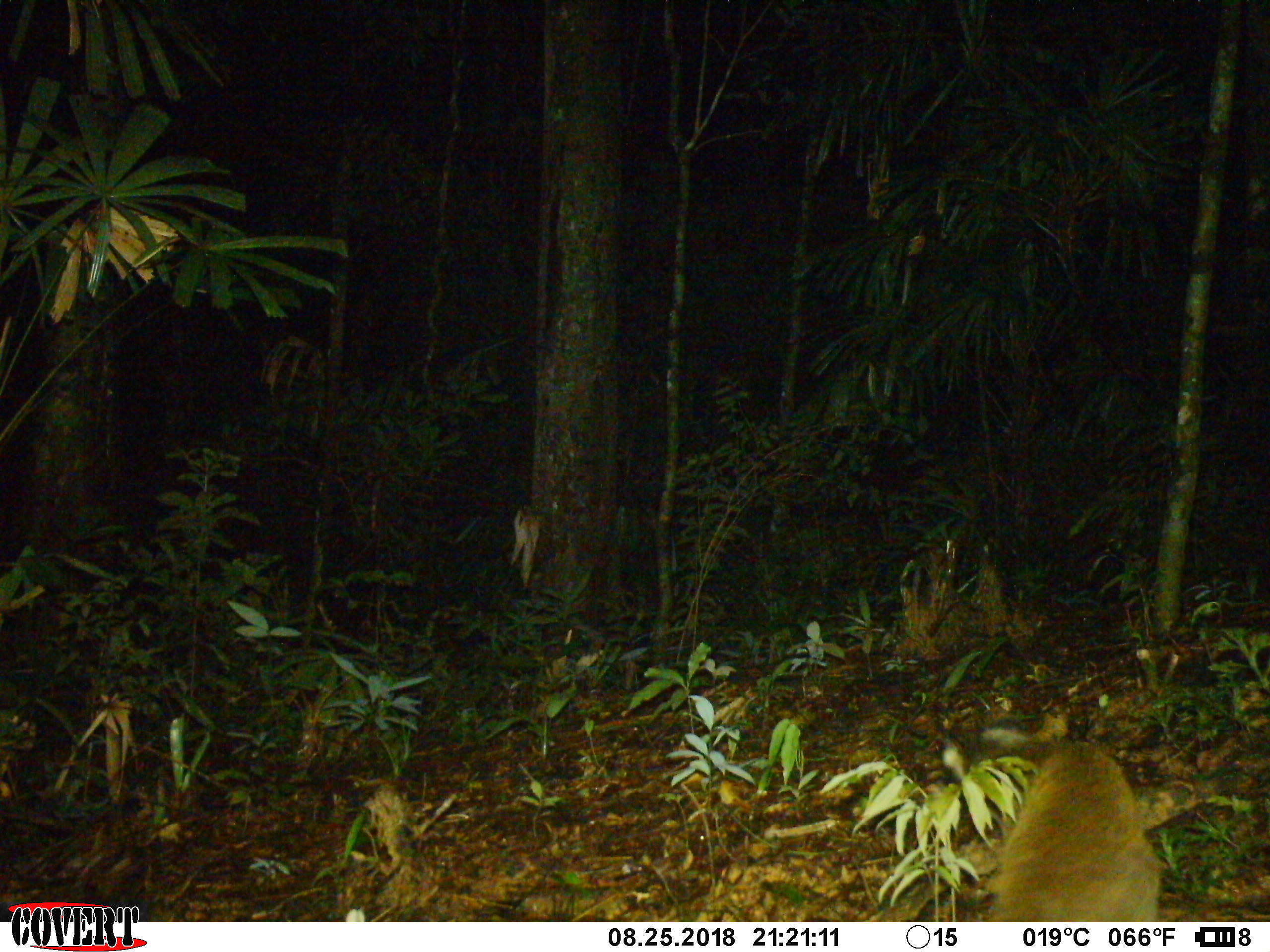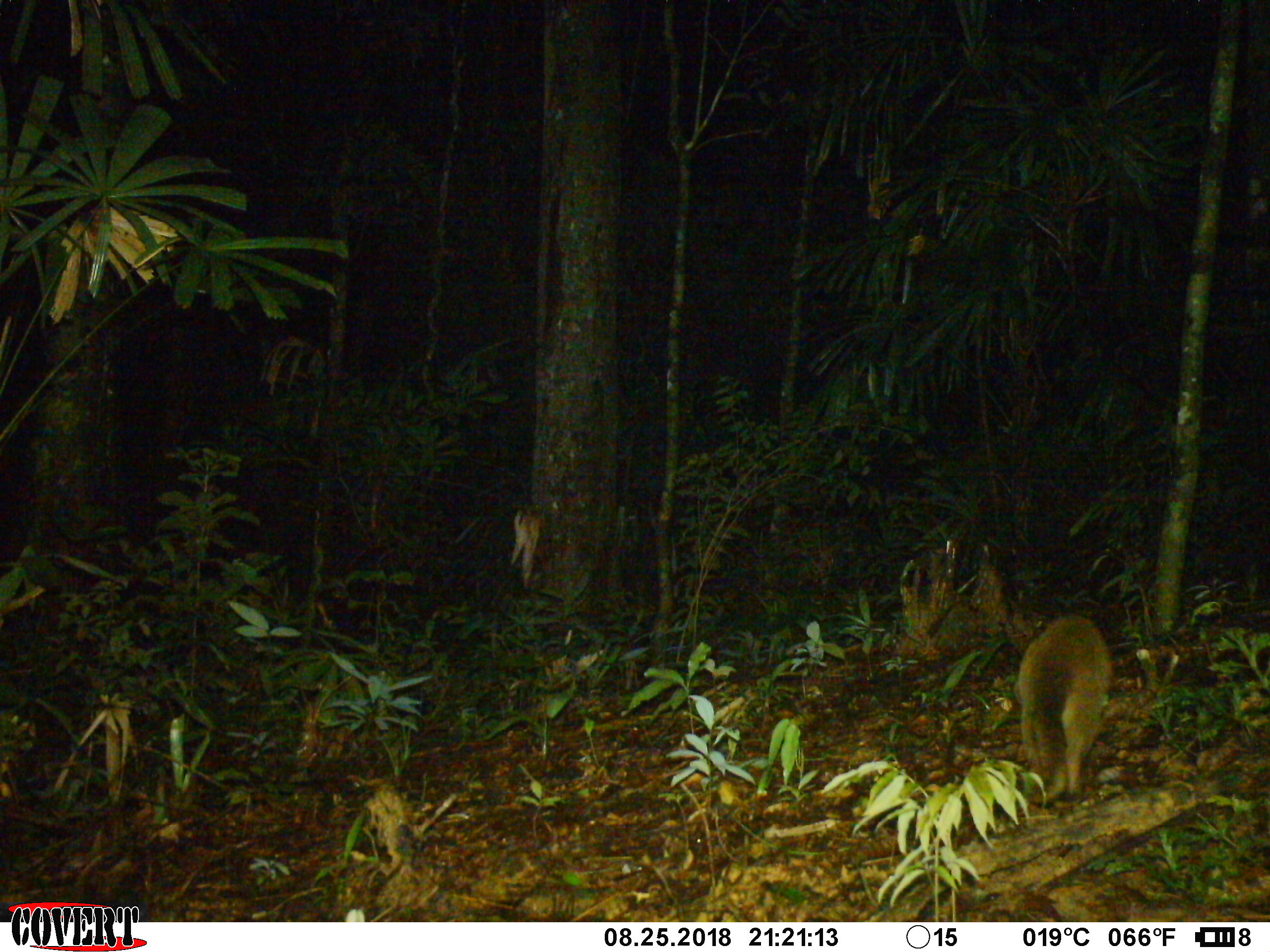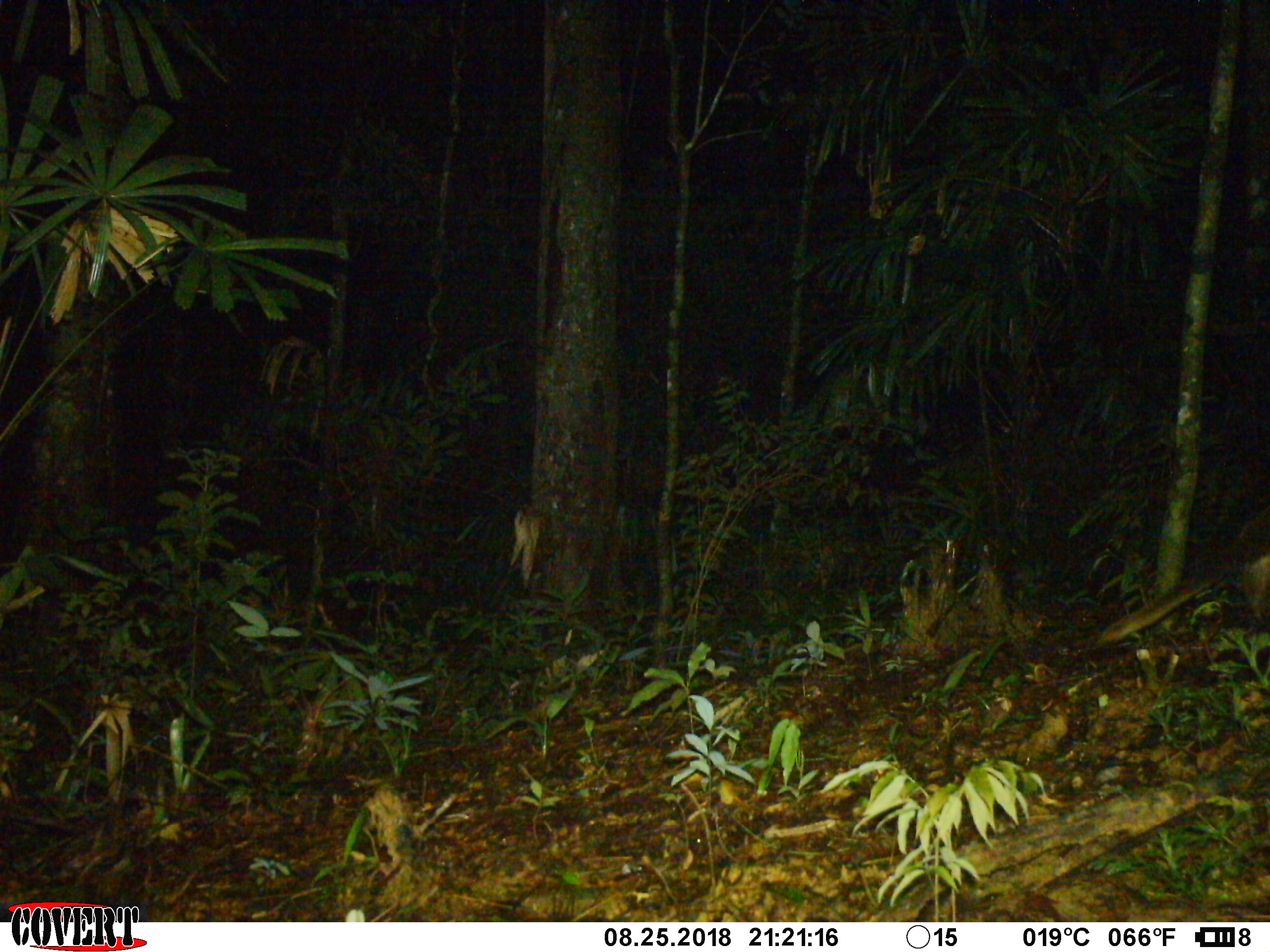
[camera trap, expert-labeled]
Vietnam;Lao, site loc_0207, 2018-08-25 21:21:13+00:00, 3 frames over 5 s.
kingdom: Animalia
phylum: Chordata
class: Mammalia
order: Carnivora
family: Viverridae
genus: Paguma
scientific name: Paguma larvata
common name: masked palm civet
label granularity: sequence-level